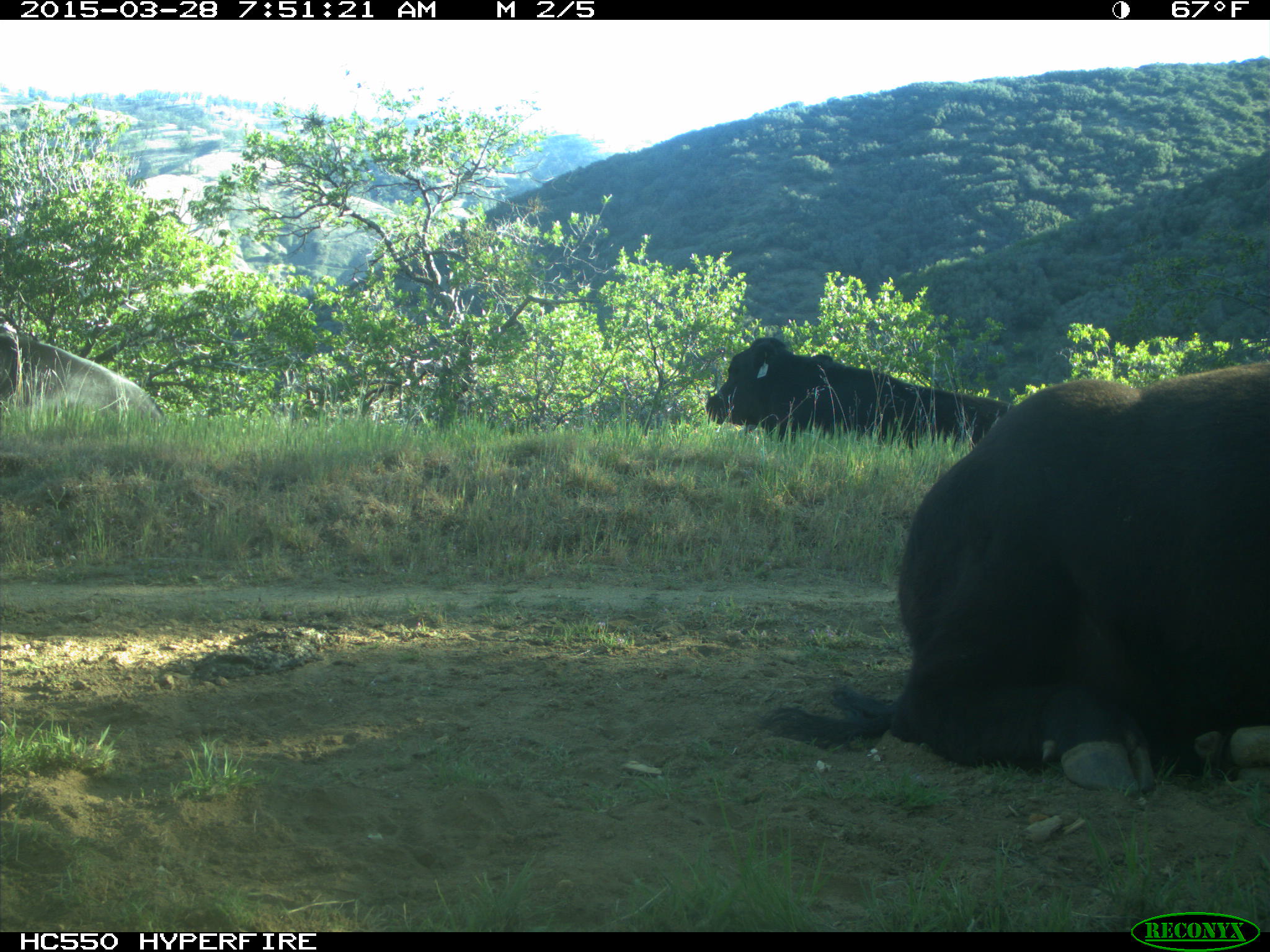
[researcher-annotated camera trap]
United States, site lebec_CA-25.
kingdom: Animalia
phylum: Chordata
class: Mammalia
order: Artiodactyla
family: Bovidae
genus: Bos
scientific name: Bos taurus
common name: domestic cow